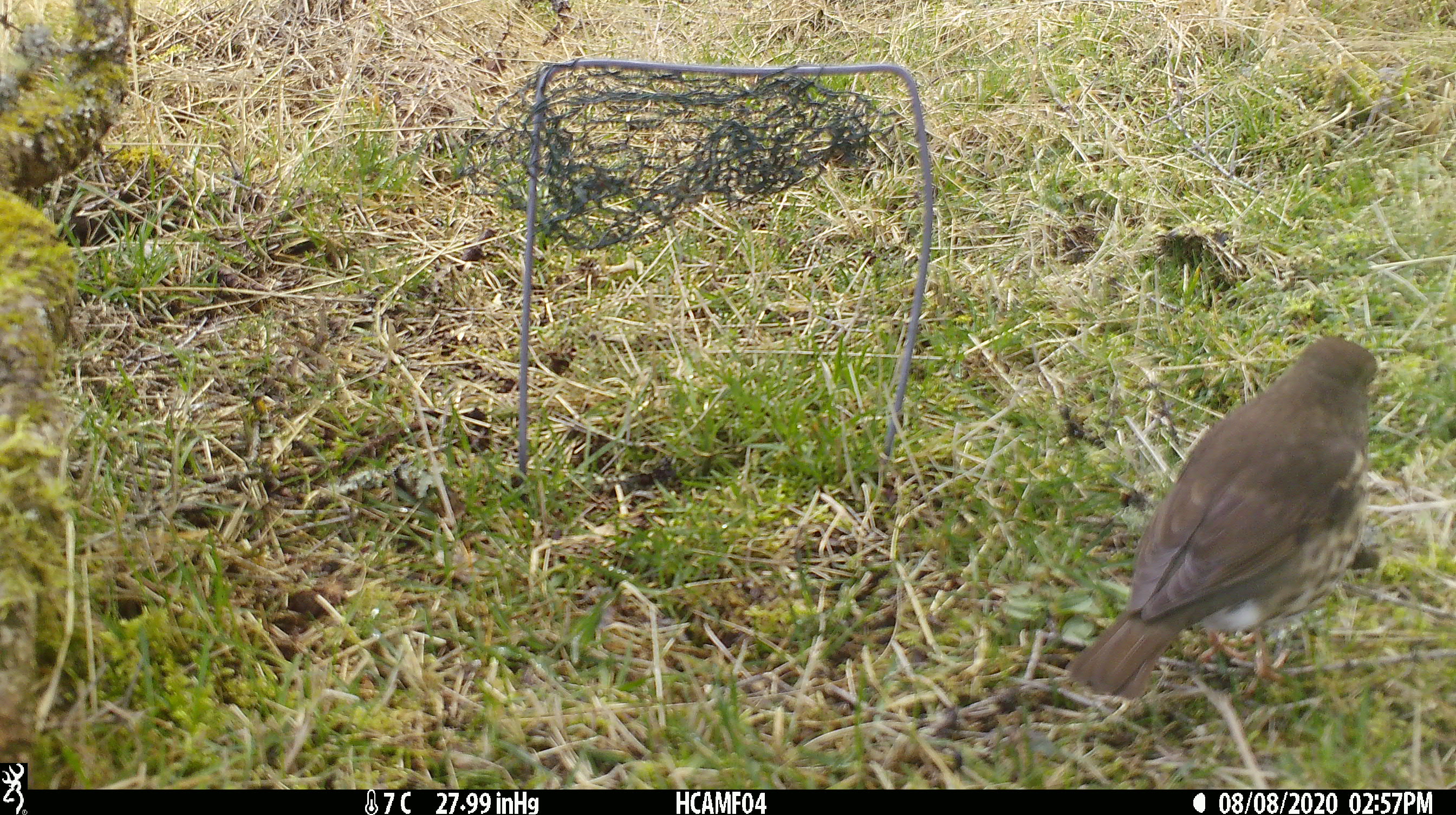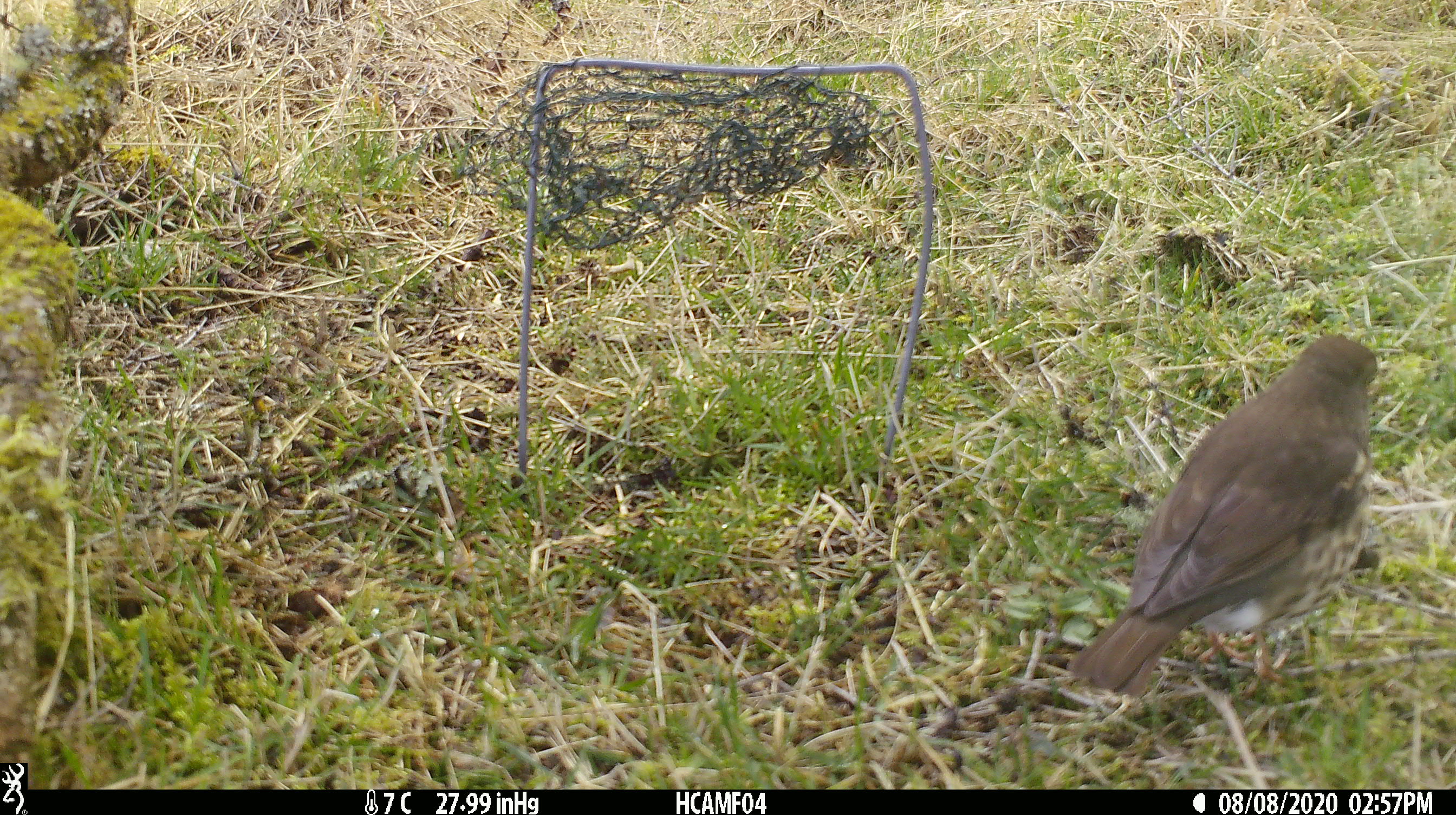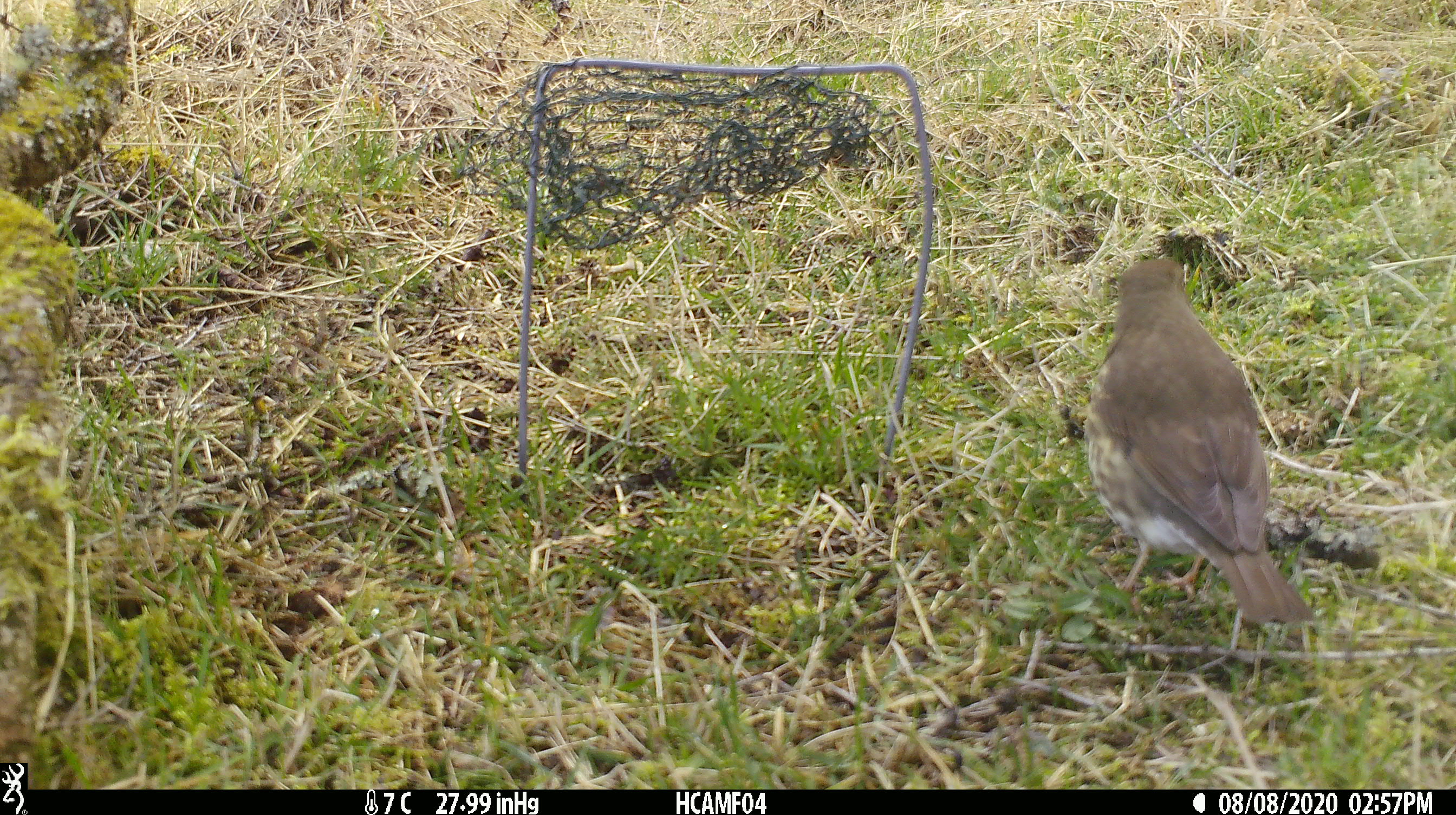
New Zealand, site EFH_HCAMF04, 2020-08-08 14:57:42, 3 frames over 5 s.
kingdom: Animalia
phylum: Chordata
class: Aves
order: Passeriformes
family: Turdidae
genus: Turdus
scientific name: Turdus philomelos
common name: song thrush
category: thrush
Thrush (song thrush) (Turdus philomelos).